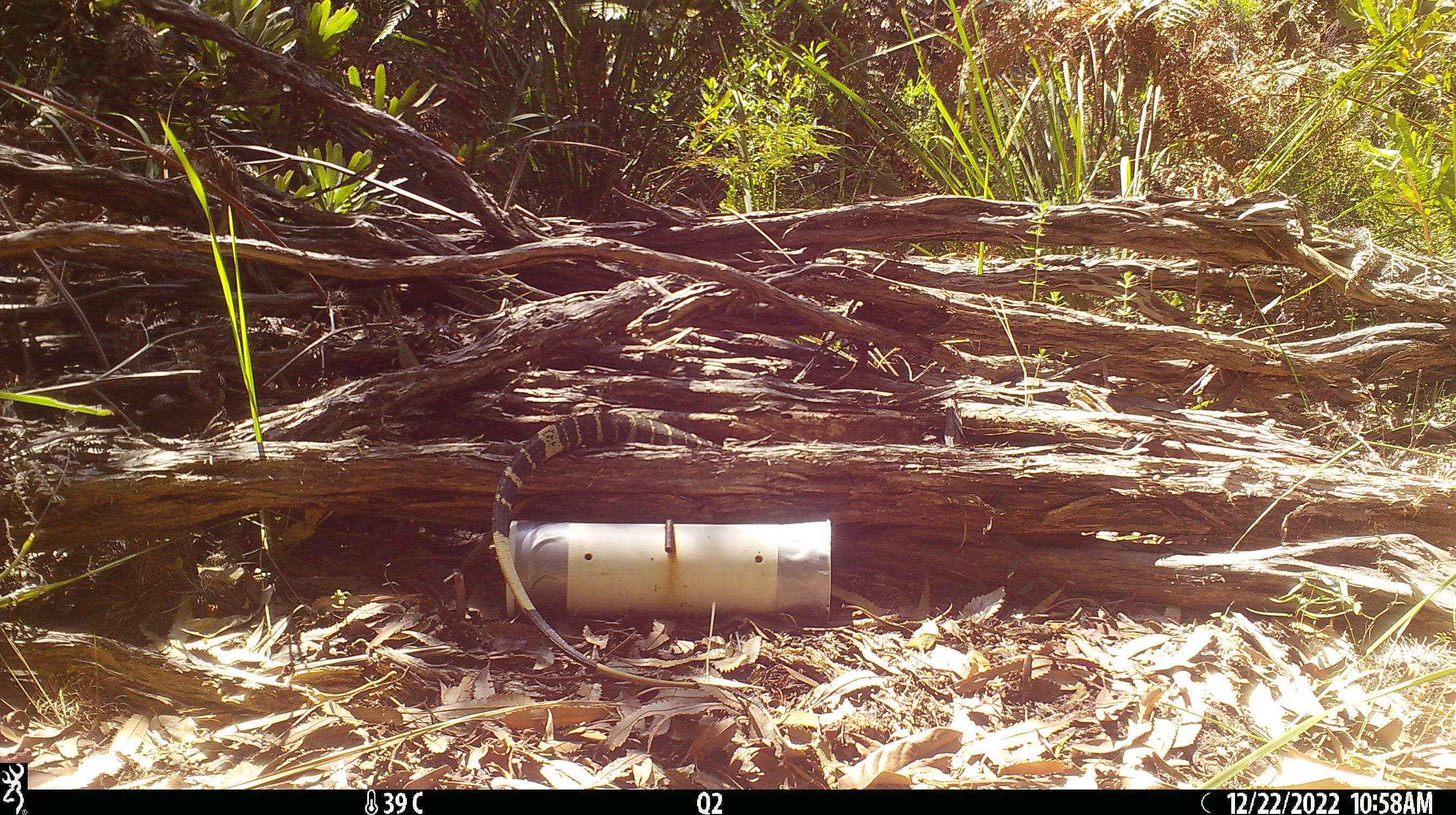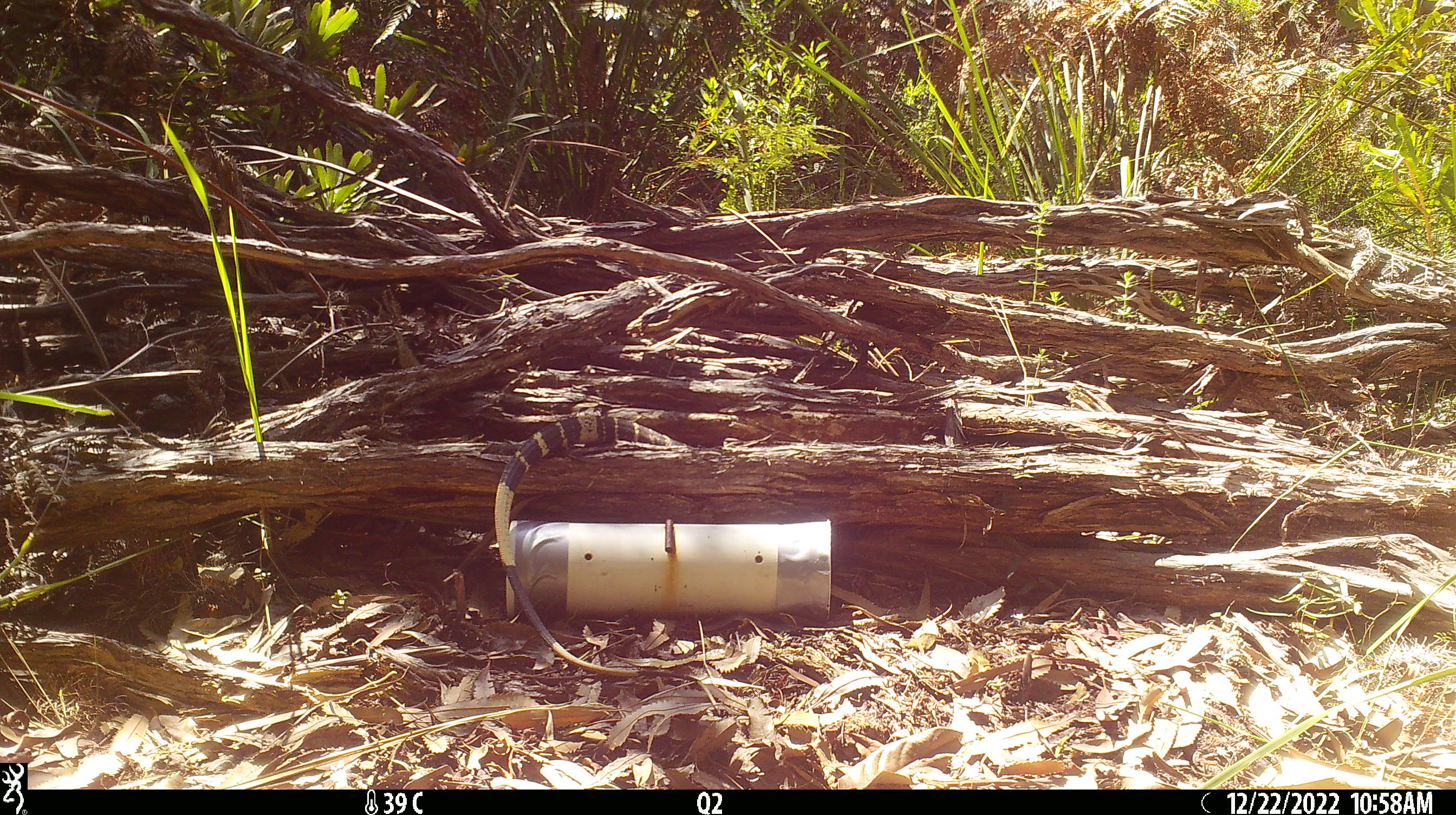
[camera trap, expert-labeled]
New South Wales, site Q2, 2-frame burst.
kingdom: Animalia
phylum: Chordata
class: Reptilia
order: Squamata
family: Varanidae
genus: Varanus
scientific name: Varanus varius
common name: lace monitor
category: goanna